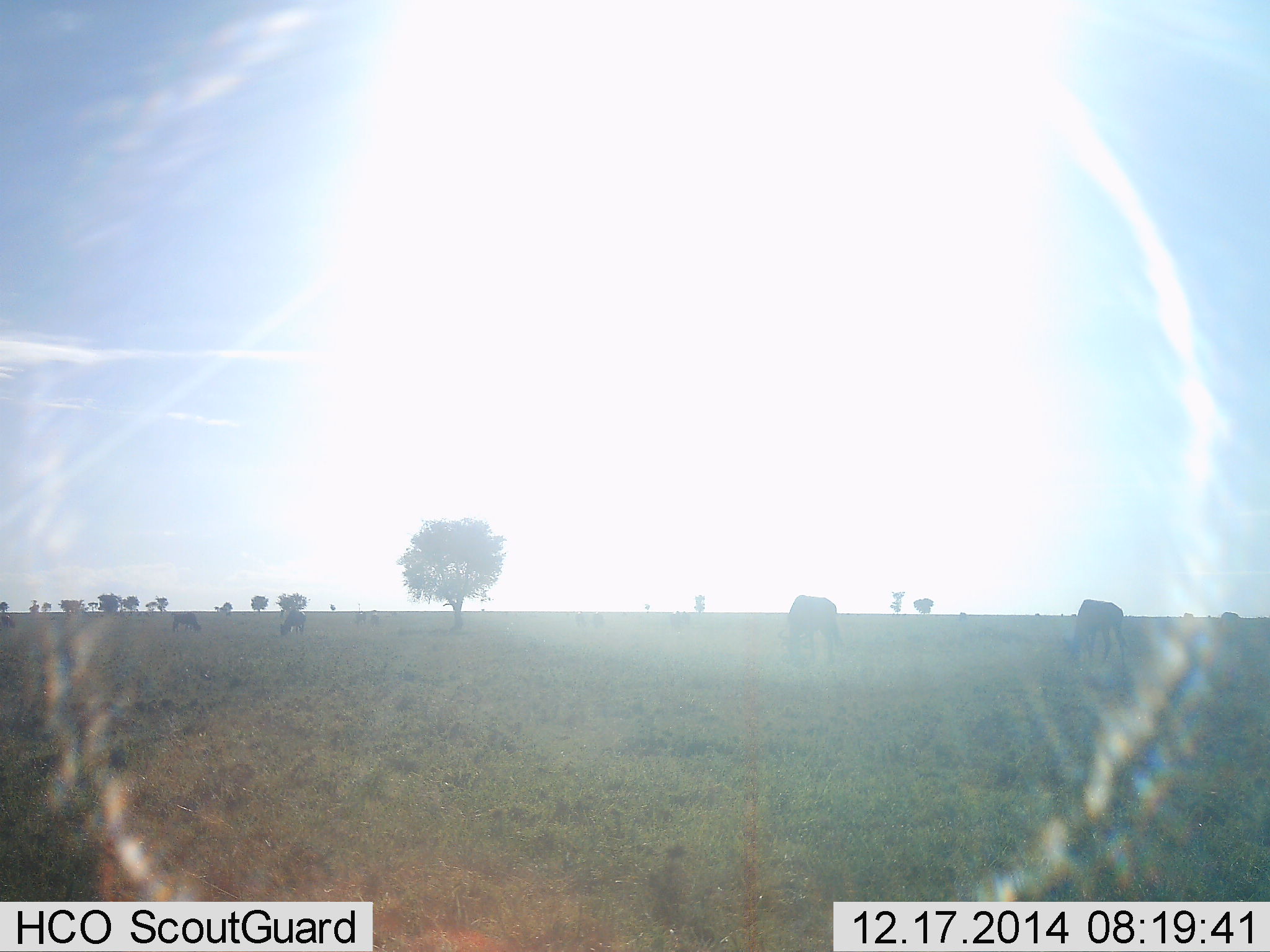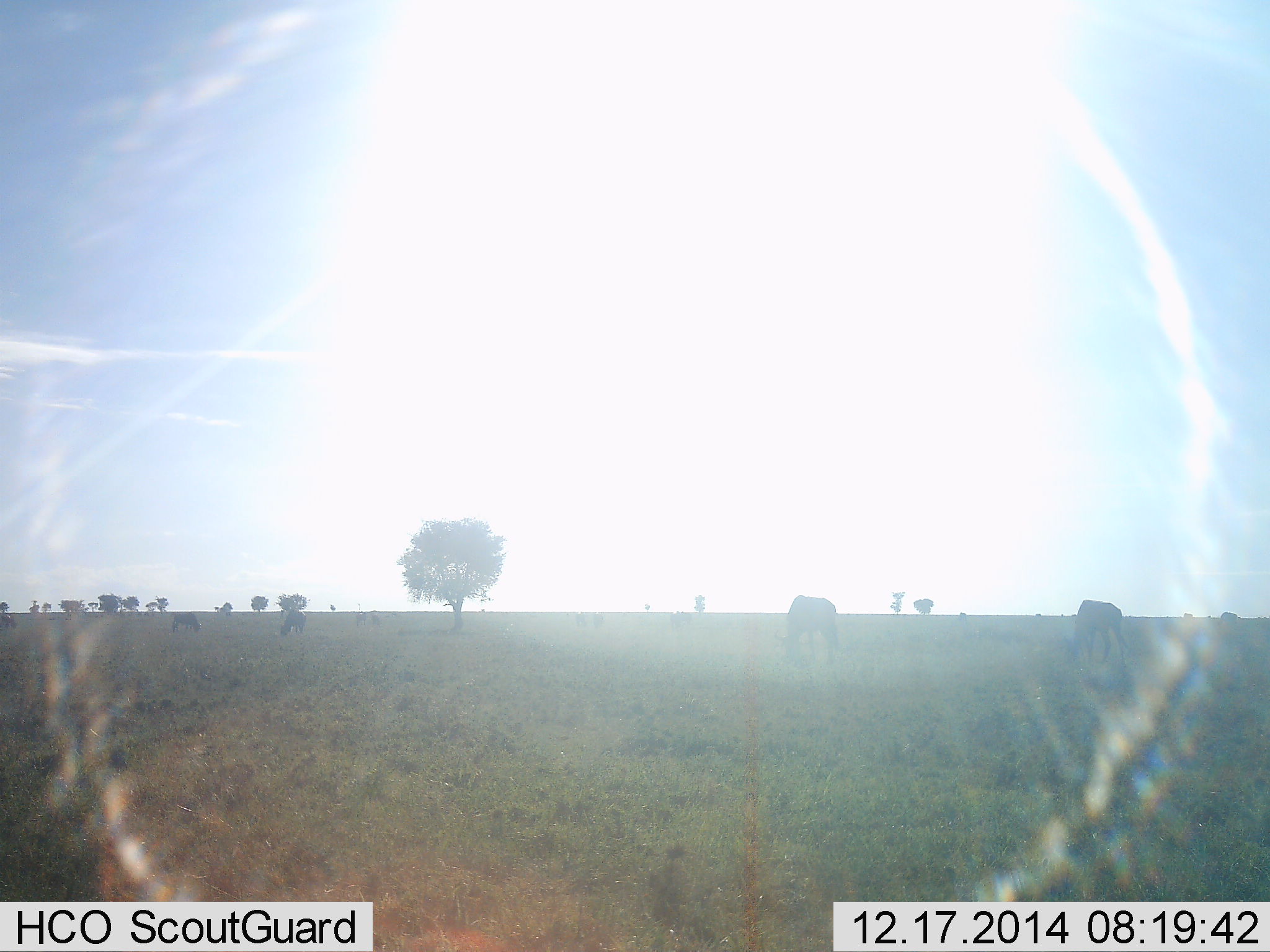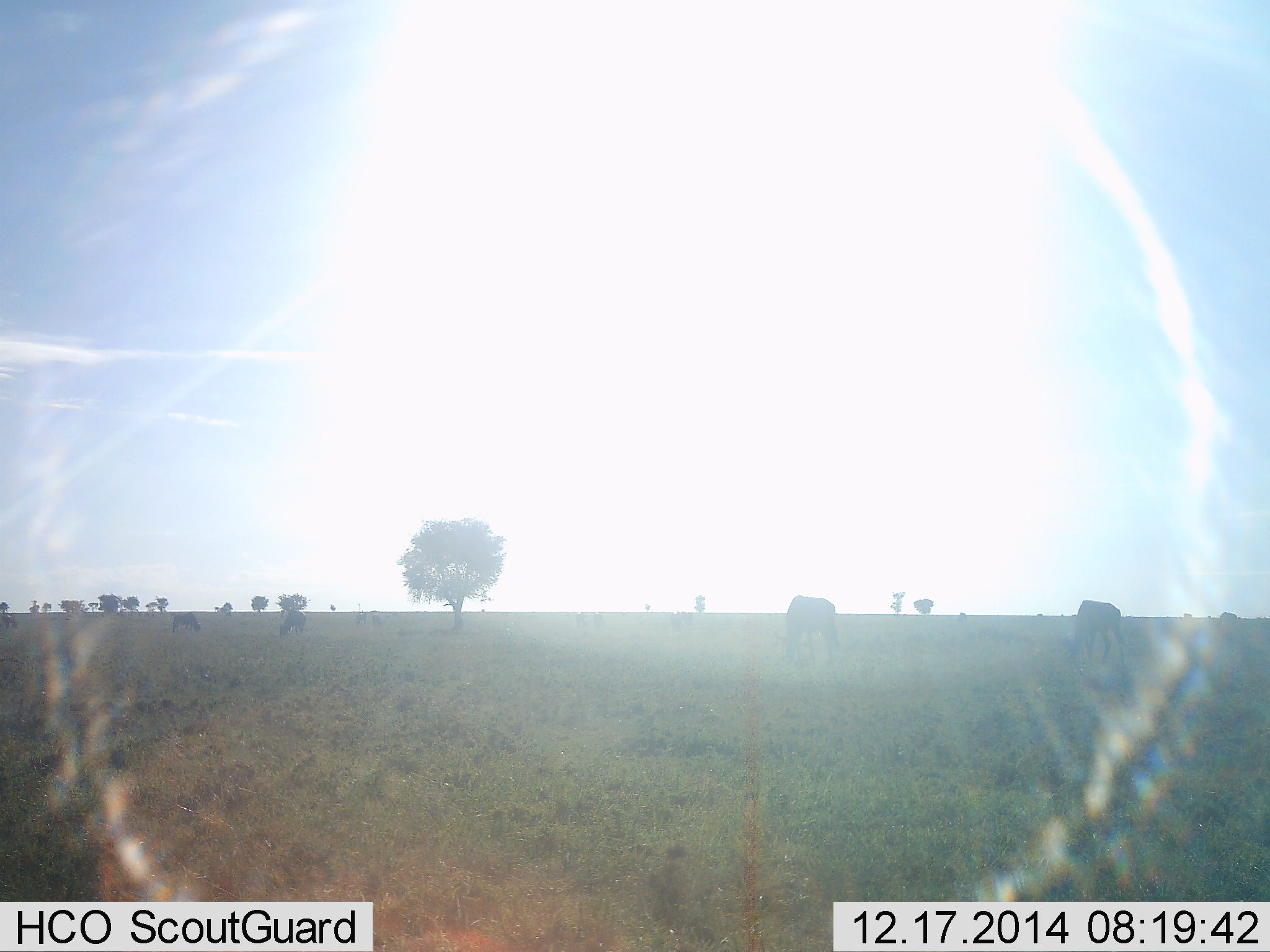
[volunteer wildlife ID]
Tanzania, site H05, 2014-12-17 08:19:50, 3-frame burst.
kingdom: Animalia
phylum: Chordata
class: Mammalia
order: Artiodactyla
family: Bovidae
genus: Connochaetes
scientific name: Connochaetes taurinus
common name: blue wildebeest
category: wildebeest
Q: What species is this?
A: Wildebeest (blue wildebeest) (Connochaetes taurinus).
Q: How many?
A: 5.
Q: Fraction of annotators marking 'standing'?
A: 30%.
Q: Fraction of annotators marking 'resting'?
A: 0%.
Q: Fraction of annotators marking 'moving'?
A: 20%.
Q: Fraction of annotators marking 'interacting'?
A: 0%.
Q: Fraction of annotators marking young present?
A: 0%.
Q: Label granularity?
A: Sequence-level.